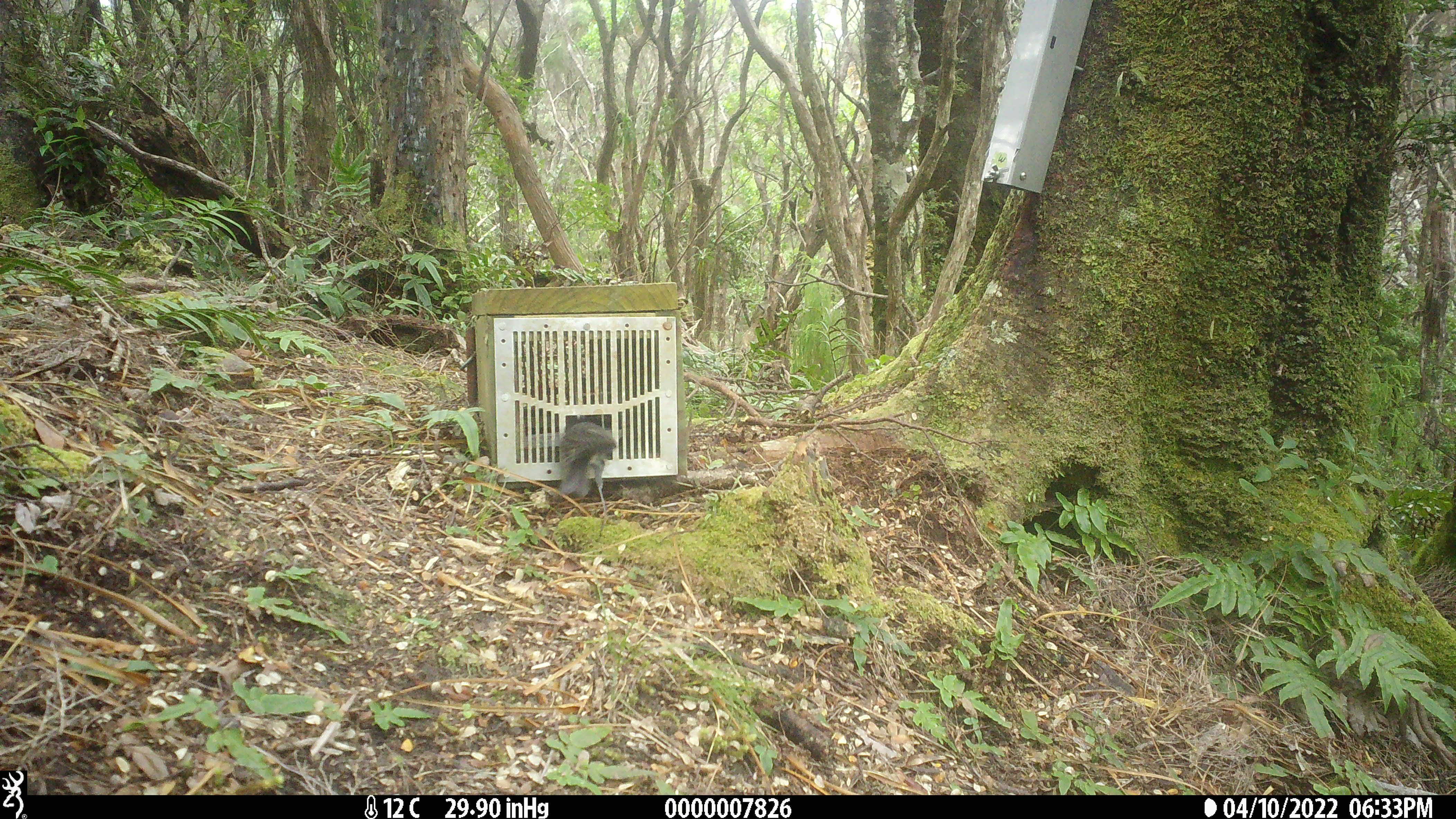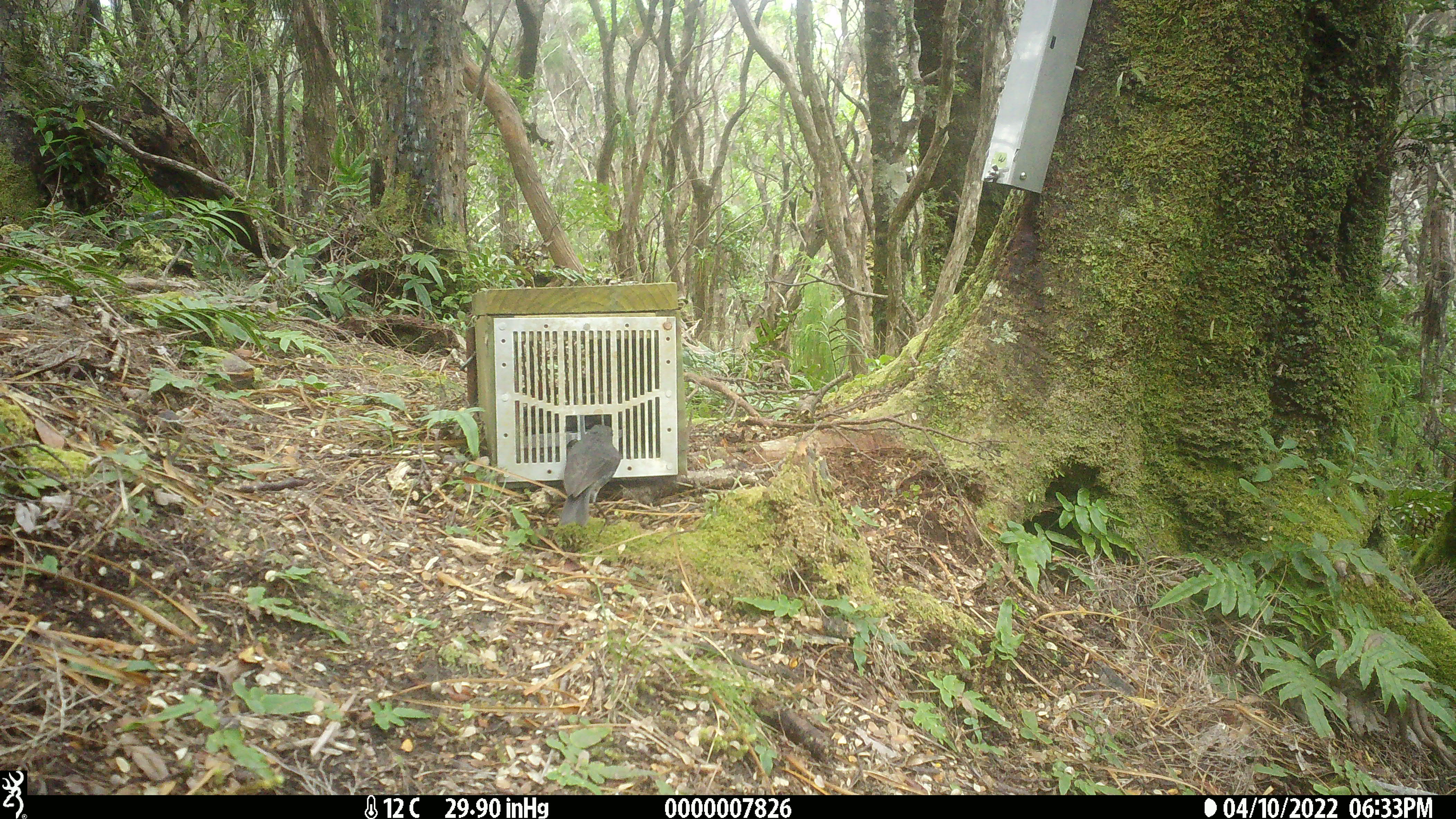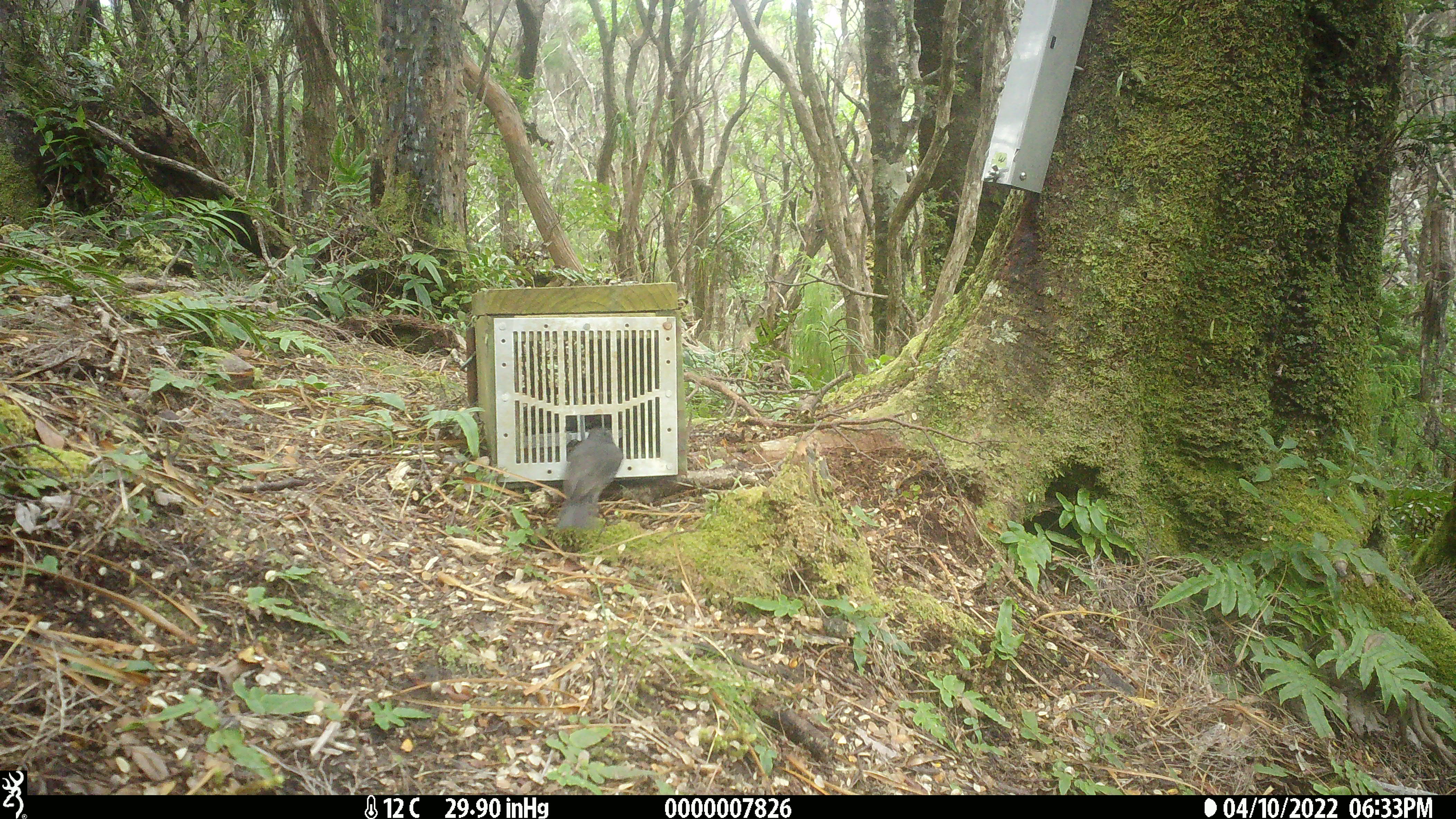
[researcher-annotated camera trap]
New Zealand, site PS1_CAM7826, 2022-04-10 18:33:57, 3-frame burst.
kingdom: Animalia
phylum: Chordata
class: Aves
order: Passeriformes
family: Petroicidae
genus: Petroica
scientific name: Petroica australis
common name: new zealand robin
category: robin